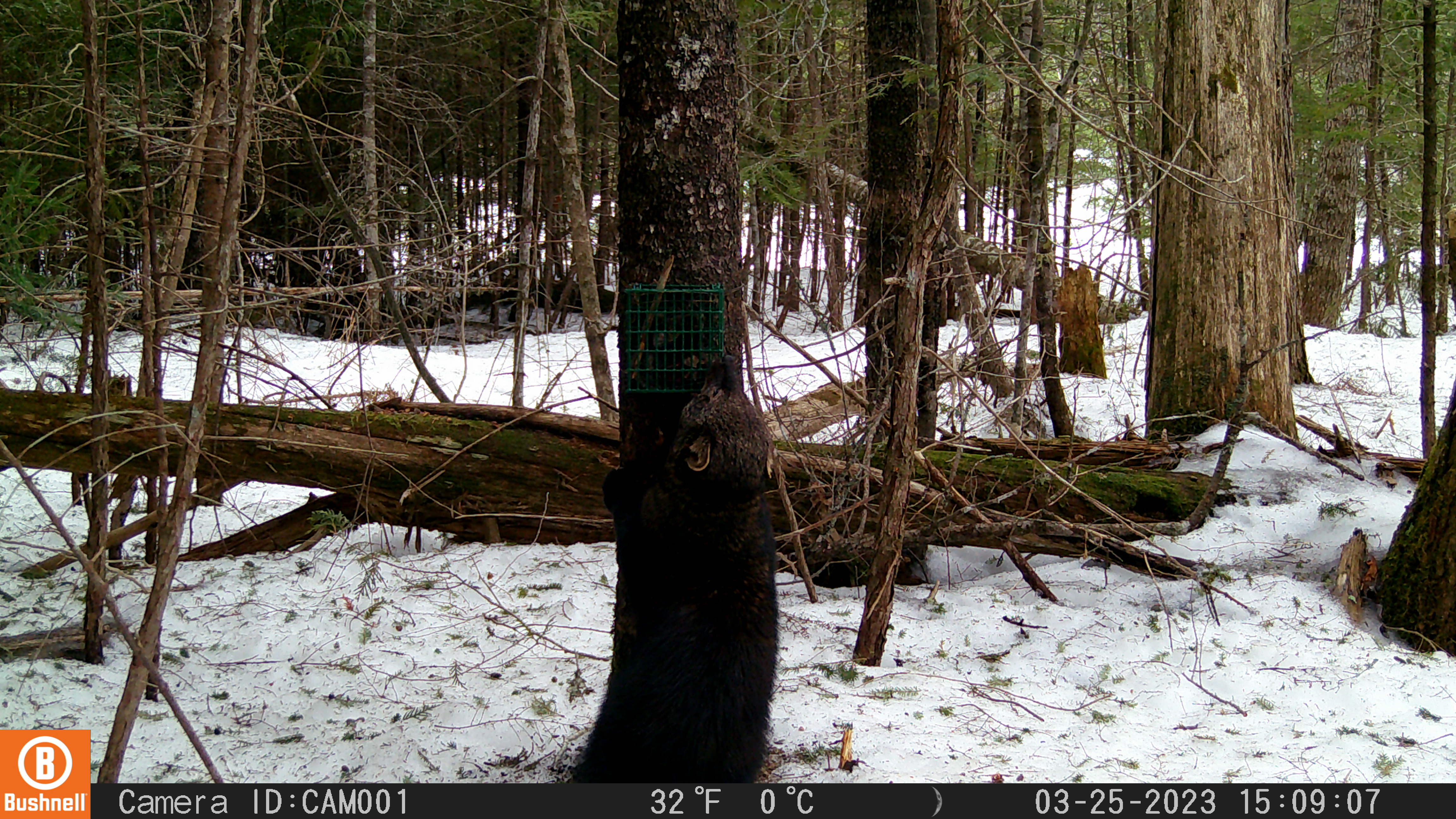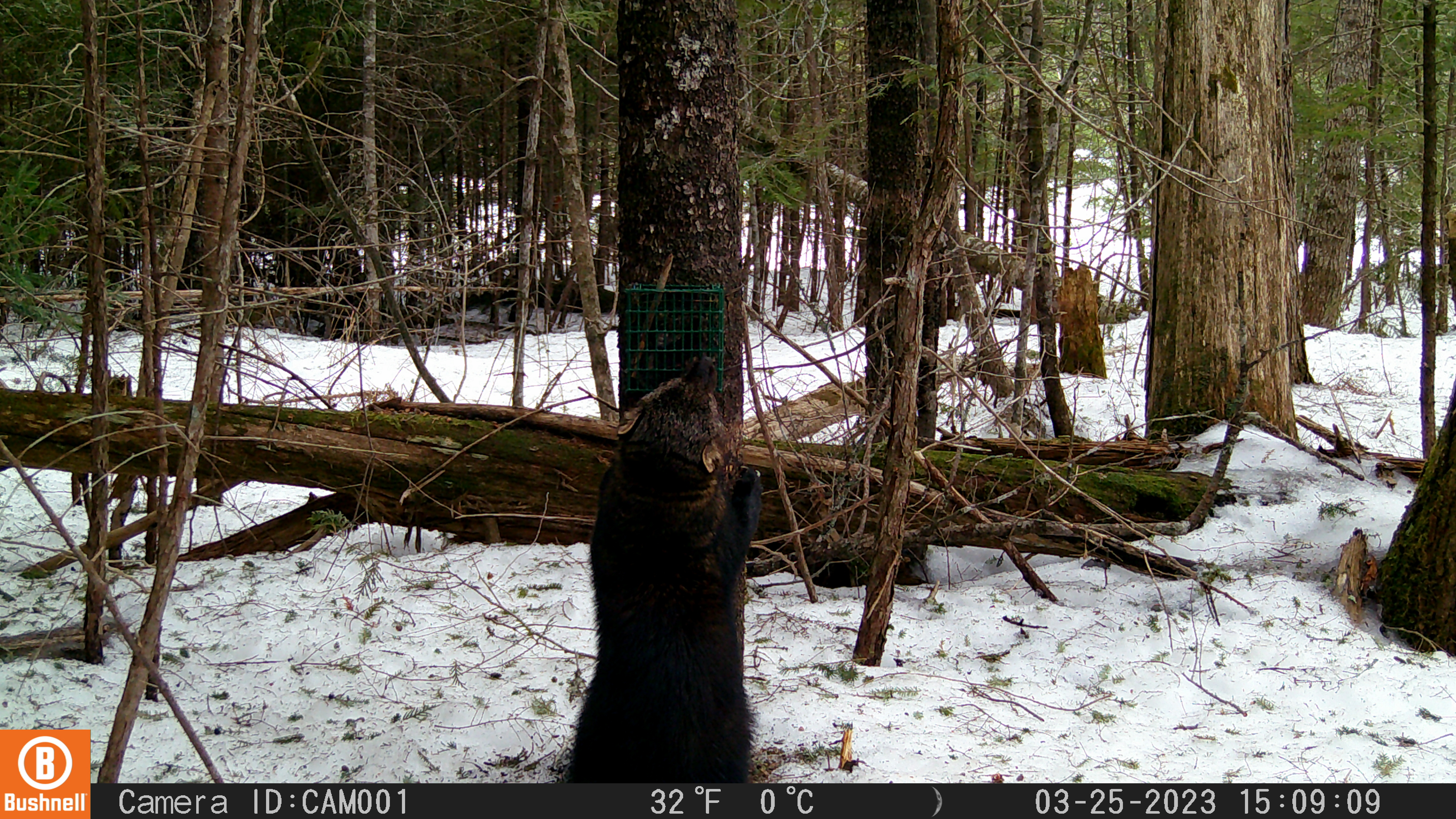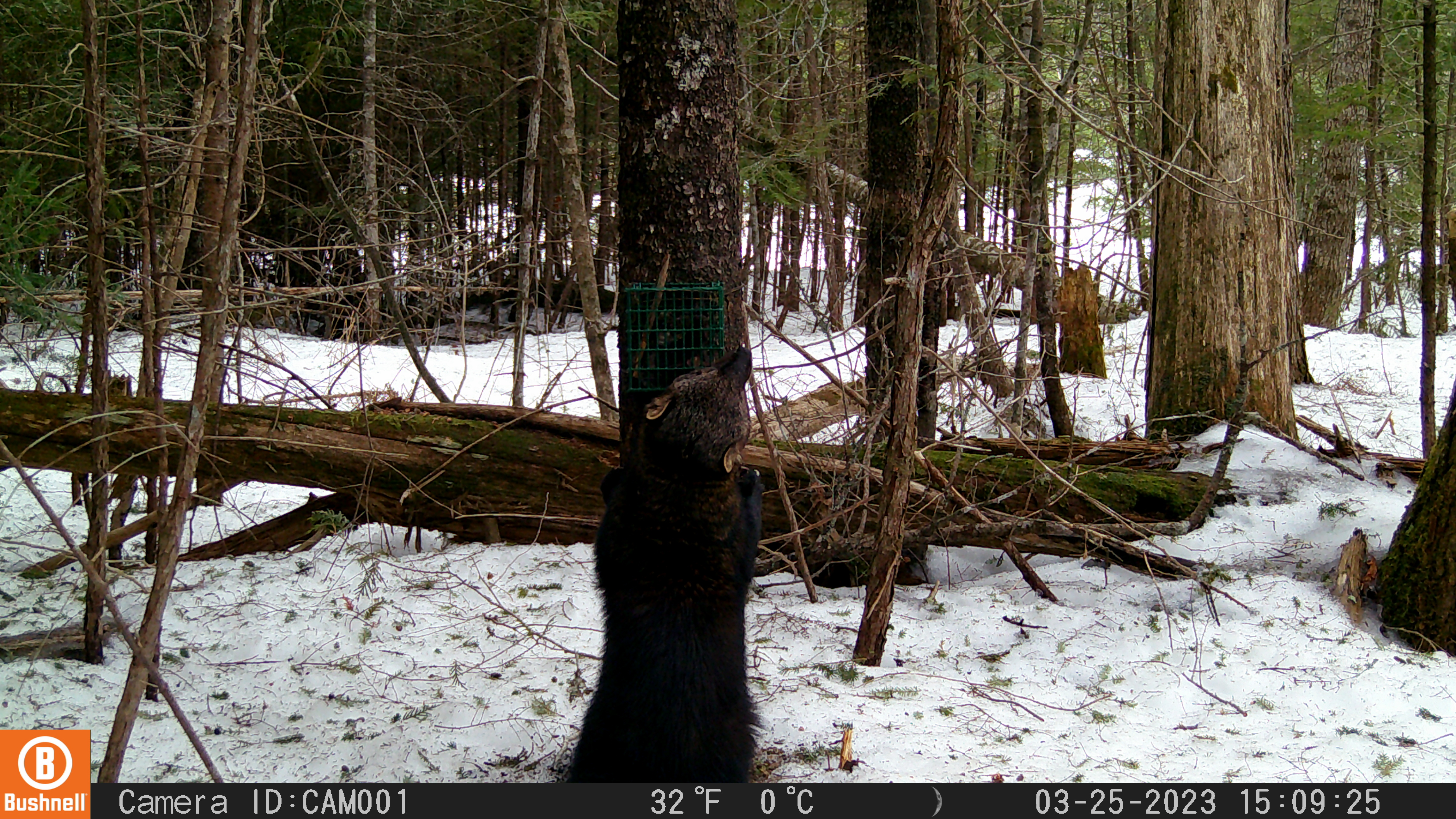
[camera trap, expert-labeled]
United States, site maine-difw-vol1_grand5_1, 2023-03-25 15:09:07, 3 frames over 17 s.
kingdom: Animalia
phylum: Chordata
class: Mammalia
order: Carnivora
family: Mustelidae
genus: Pekania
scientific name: Pekania pennanti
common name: fisher